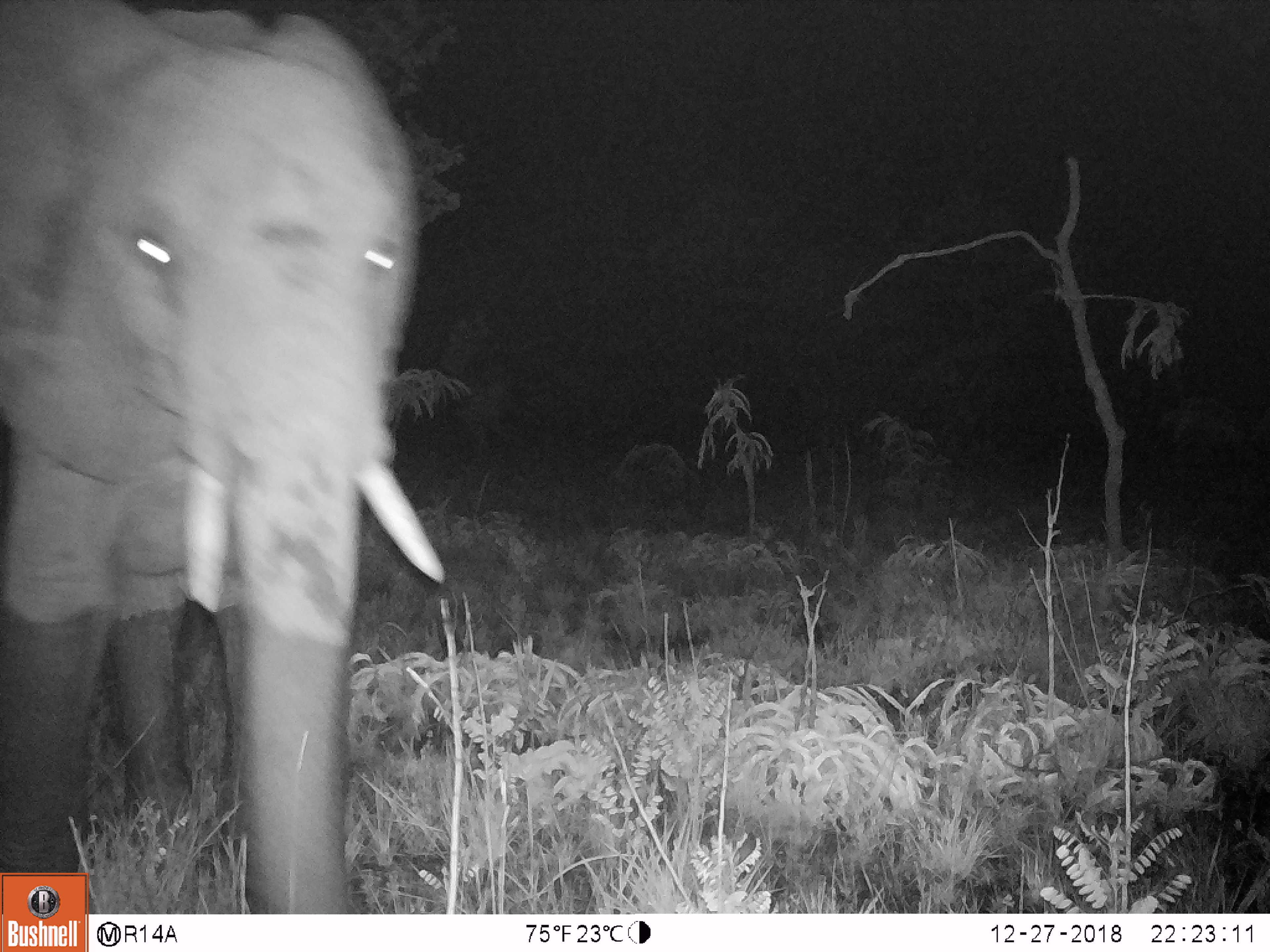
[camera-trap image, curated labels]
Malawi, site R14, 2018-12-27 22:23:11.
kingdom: Animalia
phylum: Chordata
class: Mammalia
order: Proboscidea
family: Elephantidae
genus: Loxodonta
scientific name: Loxodonta africana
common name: african savanna elephant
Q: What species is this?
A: African savanna elephant (Loxodonta africana).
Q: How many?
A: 1.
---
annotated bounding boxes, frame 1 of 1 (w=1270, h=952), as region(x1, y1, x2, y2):
african savanna elephant: region(2, 0, 460, 869)